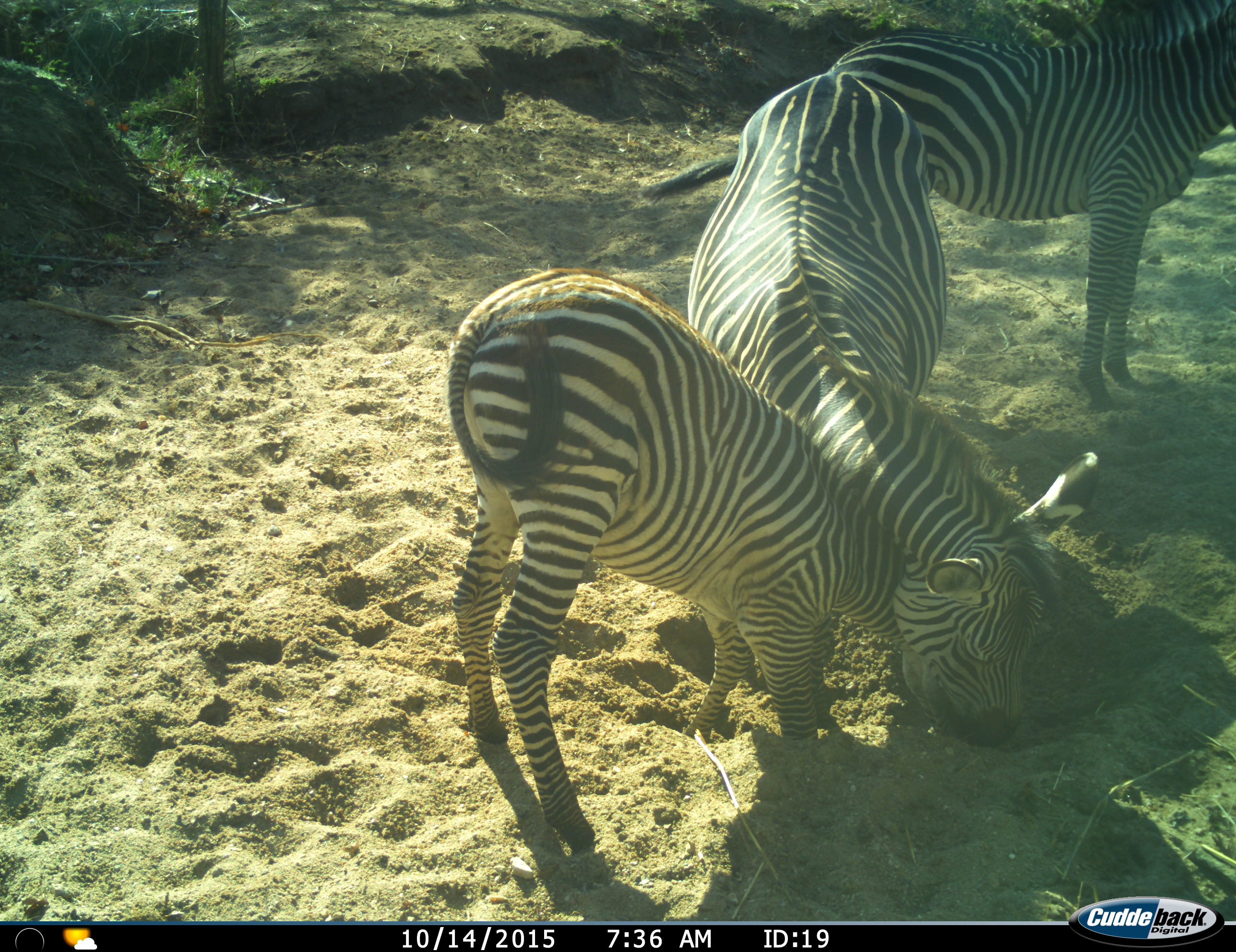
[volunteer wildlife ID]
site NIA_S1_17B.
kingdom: Animalia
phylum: Chordata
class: Mammalia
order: Perissodactyla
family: Equidae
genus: Equus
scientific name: Equus quagga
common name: plains zebra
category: zebraplains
Zebraplains (plains zebra) (Equus quagga), count 3. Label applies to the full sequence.